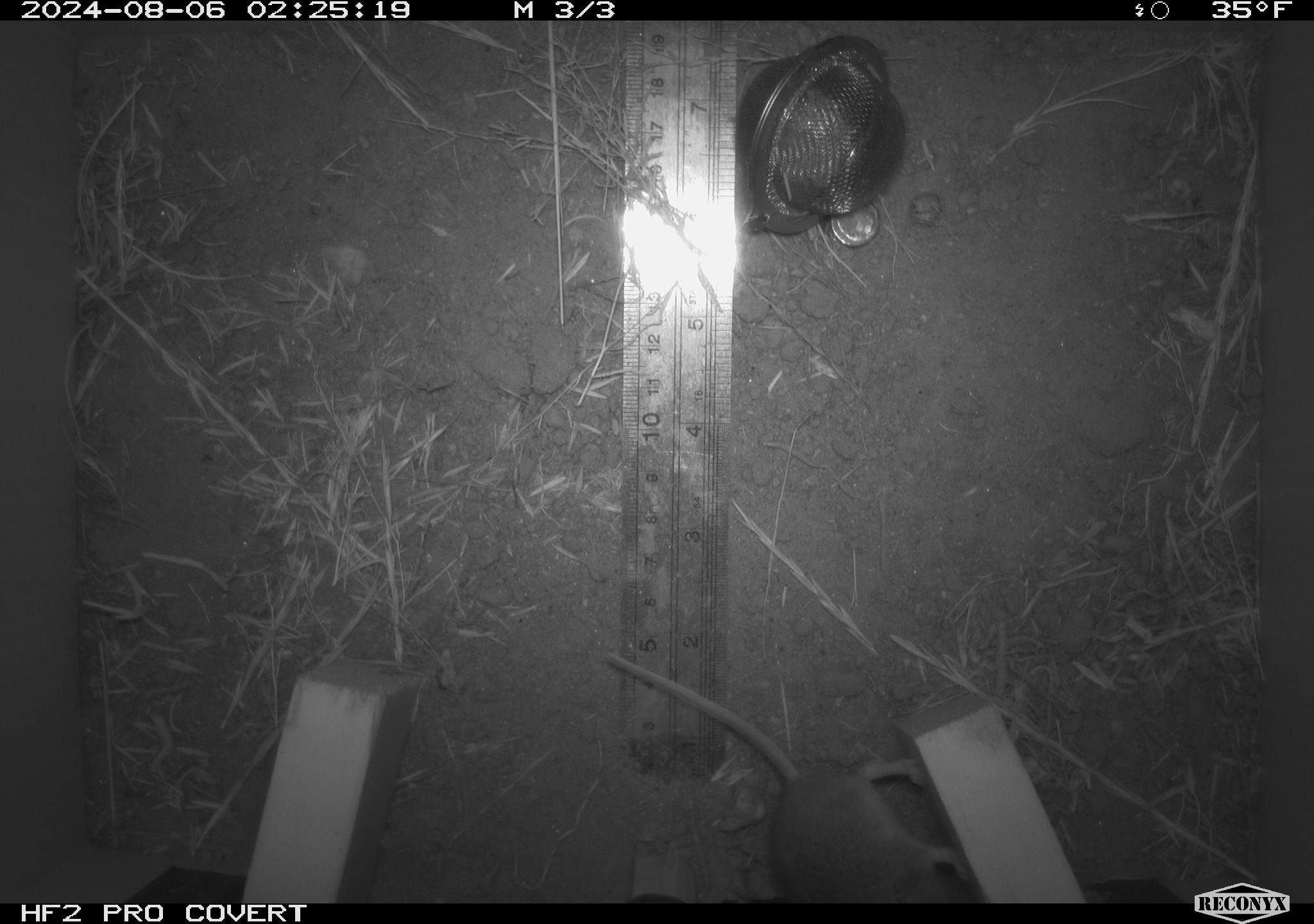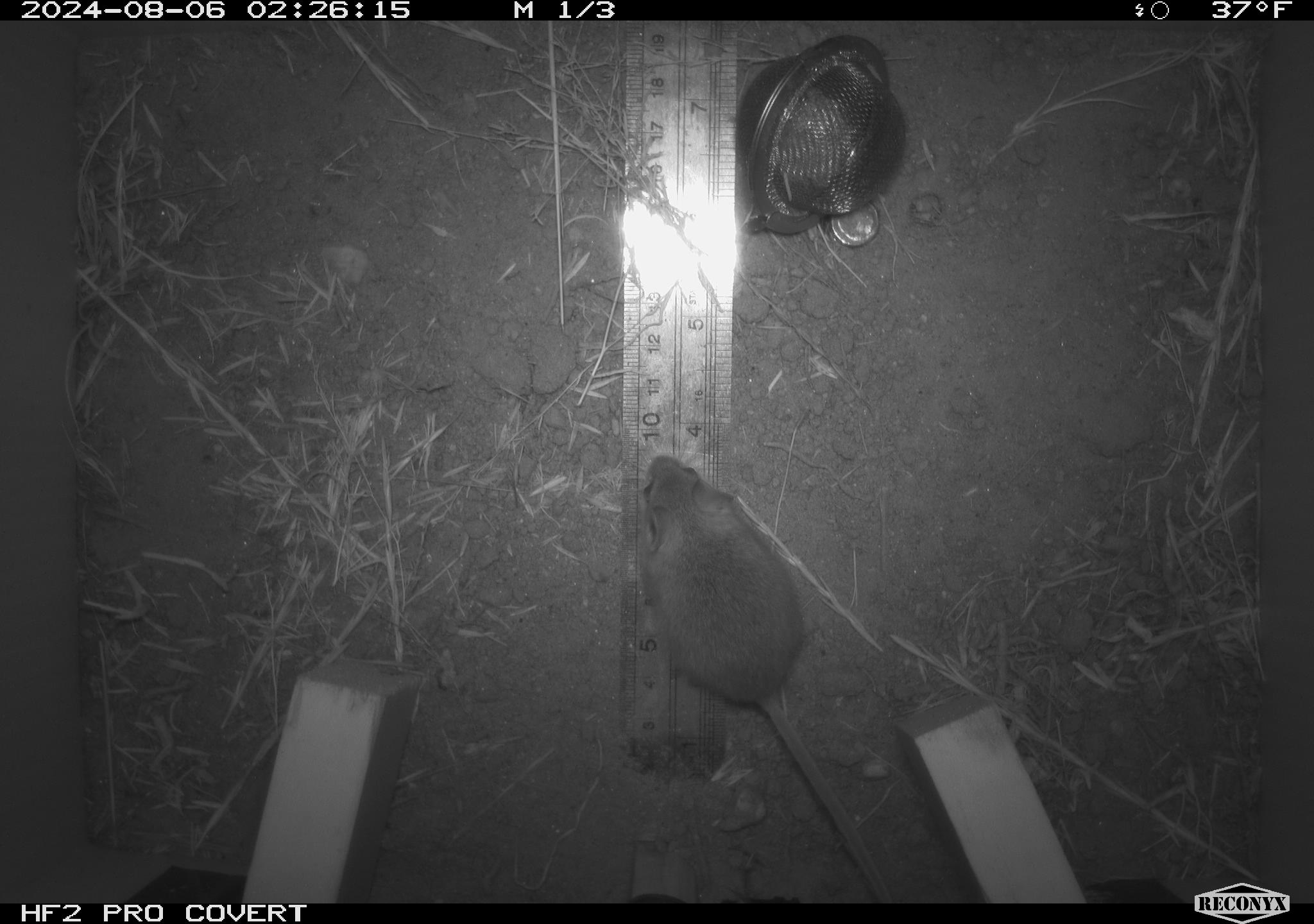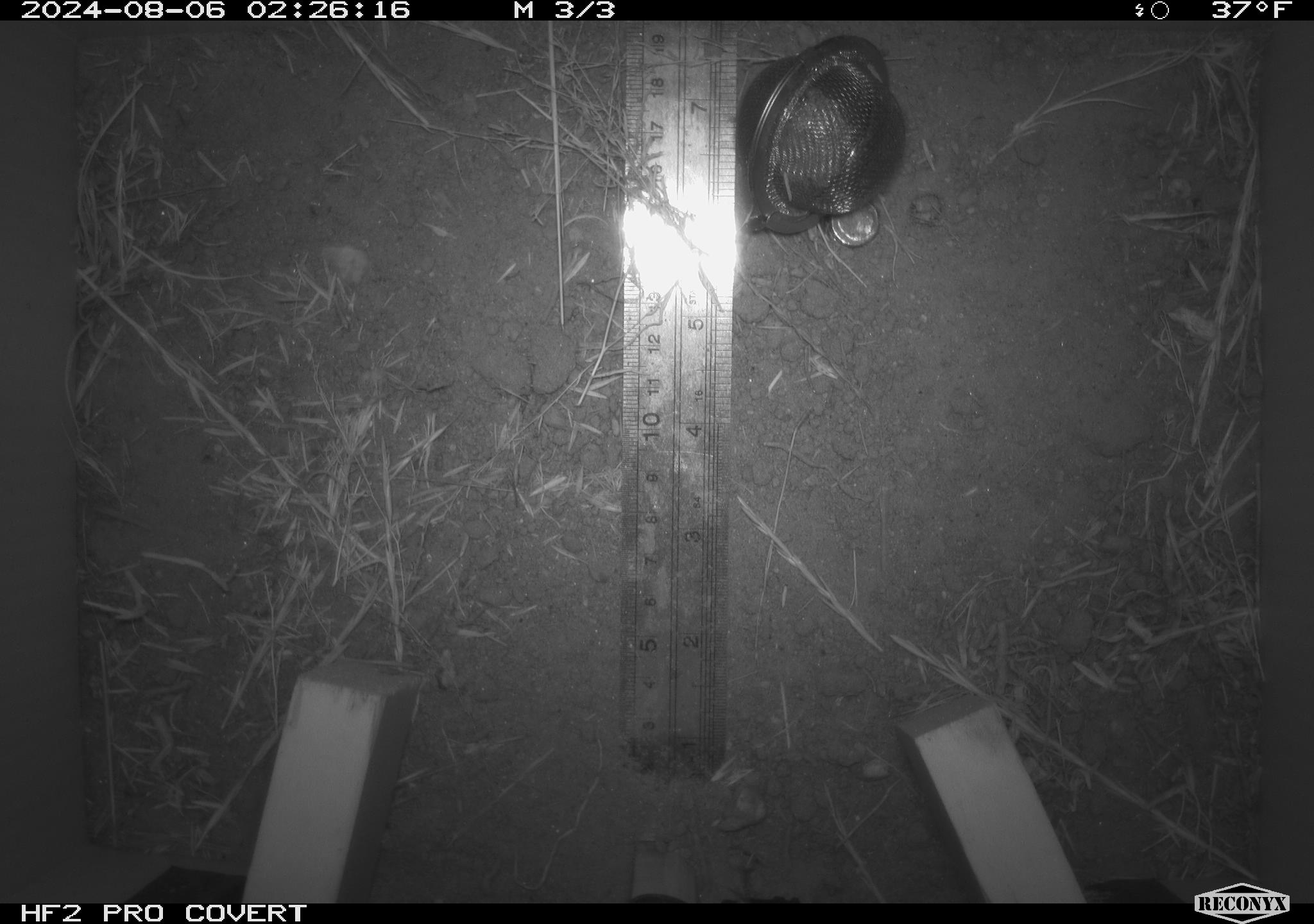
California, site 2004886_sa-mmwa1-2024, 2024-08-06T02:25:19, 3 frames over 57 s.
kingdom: Animalia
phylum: Chordata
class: Mammalia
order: Rodentia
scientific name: Rodentia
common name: mouse species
Mouse species (Rodentia).